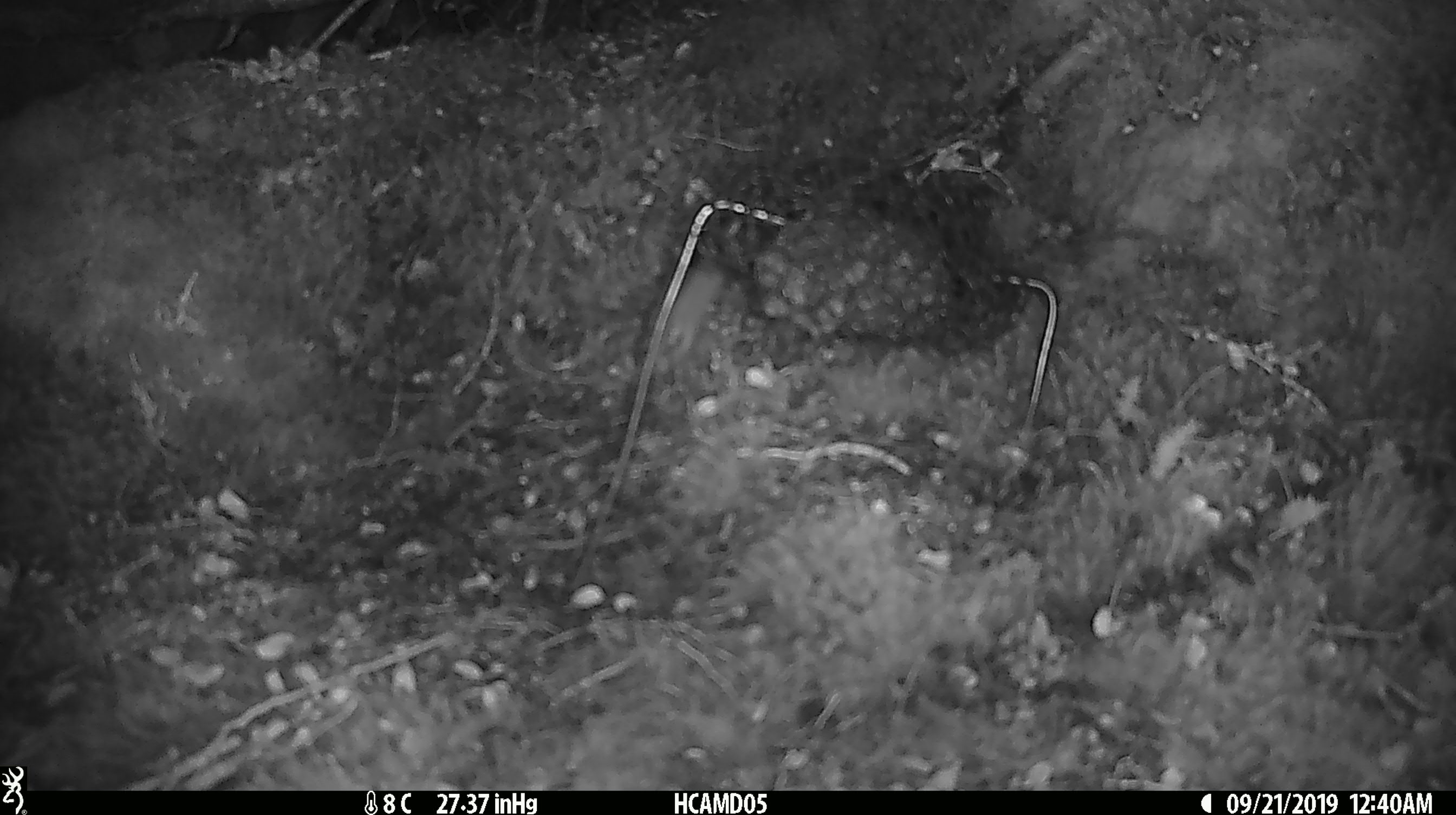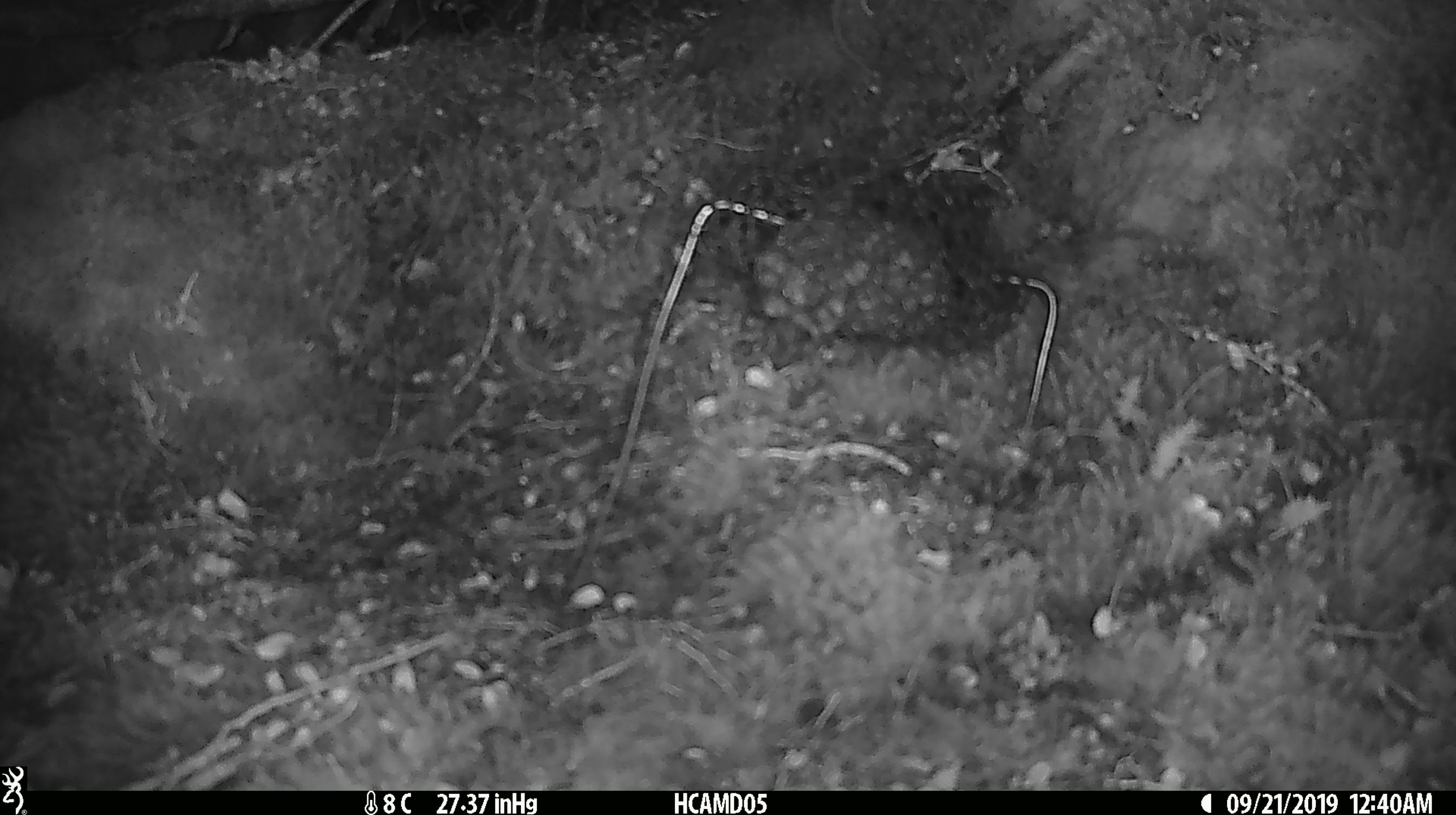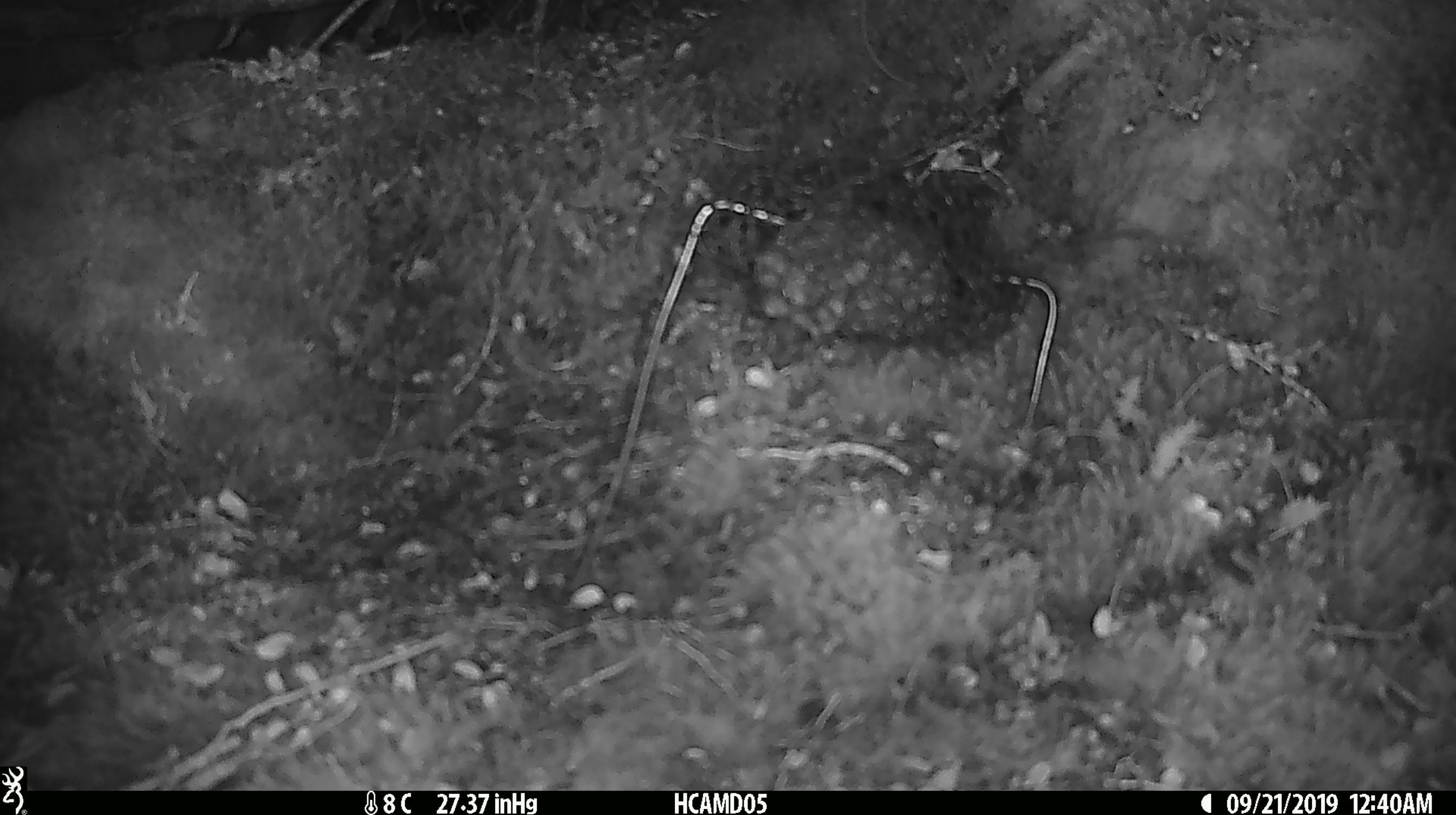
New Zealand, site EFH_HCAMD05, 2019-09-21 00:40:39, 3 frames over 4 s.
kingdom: Animalia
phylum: Chordata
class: Mammalia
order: Rodentia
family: Muridae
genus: Mus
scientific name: Mus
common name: mouse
Mouse (Mus).